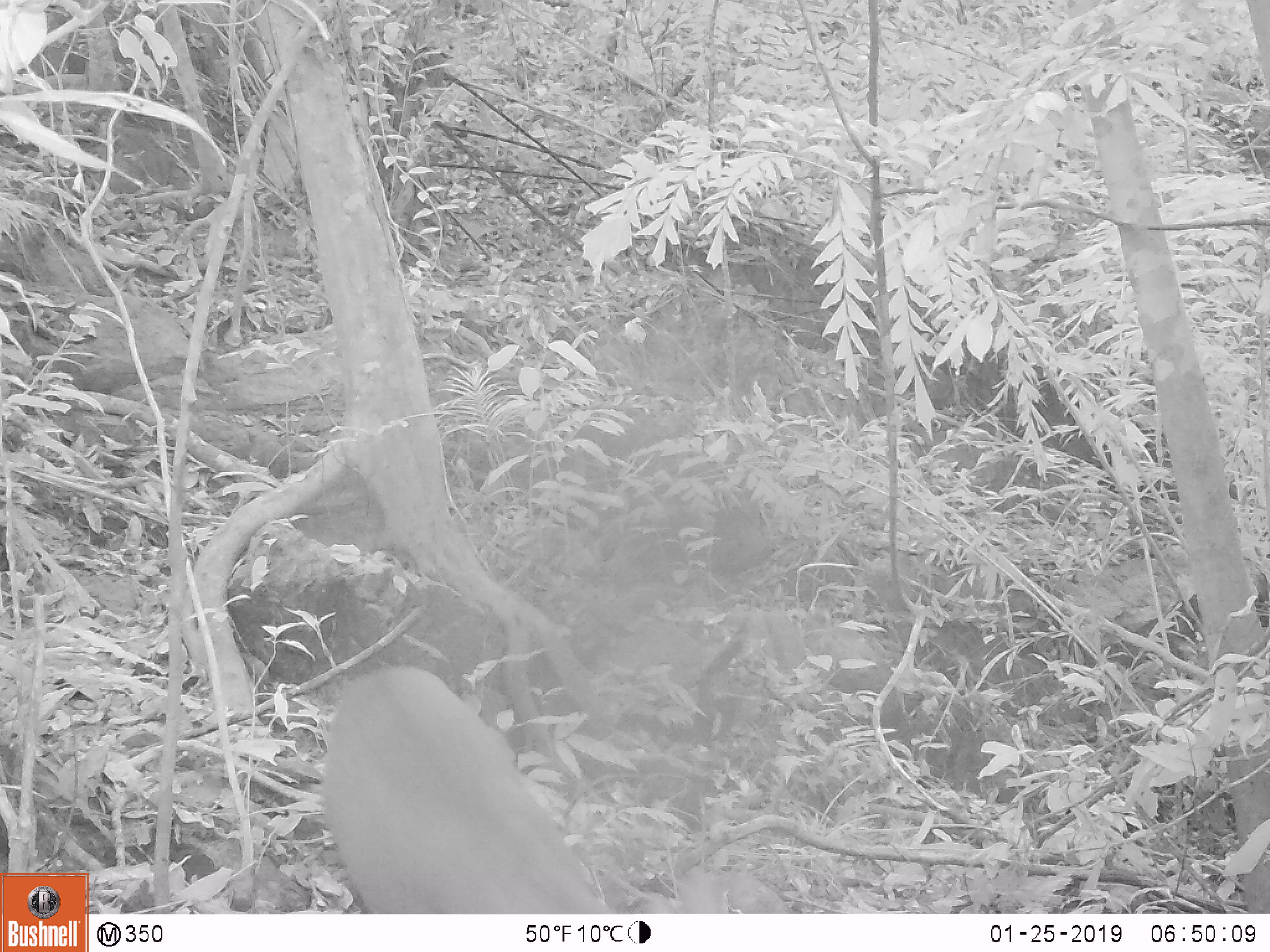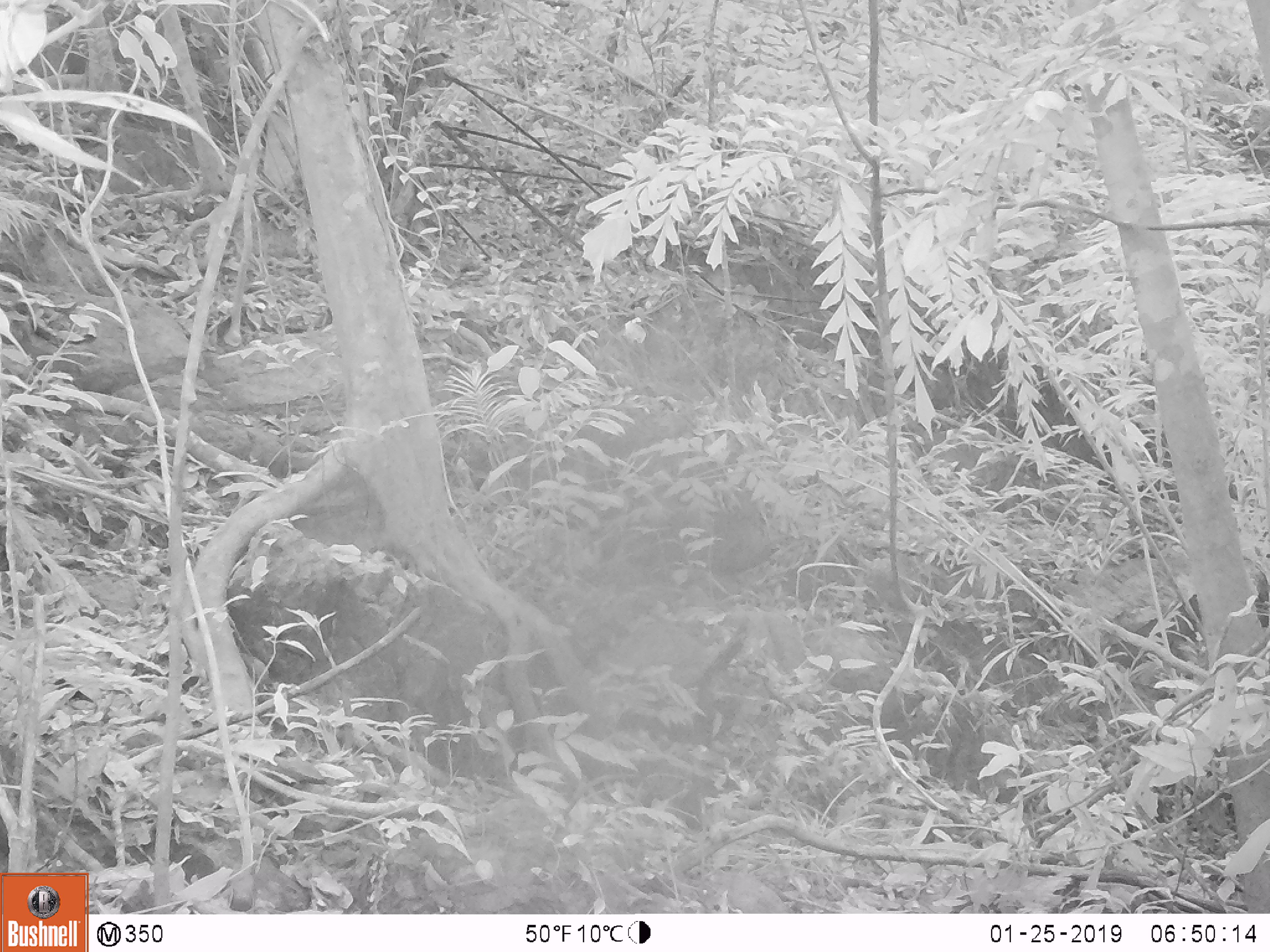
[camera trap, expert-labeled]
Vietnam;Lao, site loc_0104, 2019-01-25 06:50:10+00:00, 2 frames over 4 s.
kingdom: Animalia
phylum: Chordata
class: Mammalia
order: Artiodactyla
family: Cervidae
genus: Muntiacus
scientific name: Muntiacus rooseveltorum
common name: roosevelt's muntjac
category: roosevelts muntjac group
Roosevelts muntjac group (roosevelt's muntjac) (Muntiacus rooseveltorum). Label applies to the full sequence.